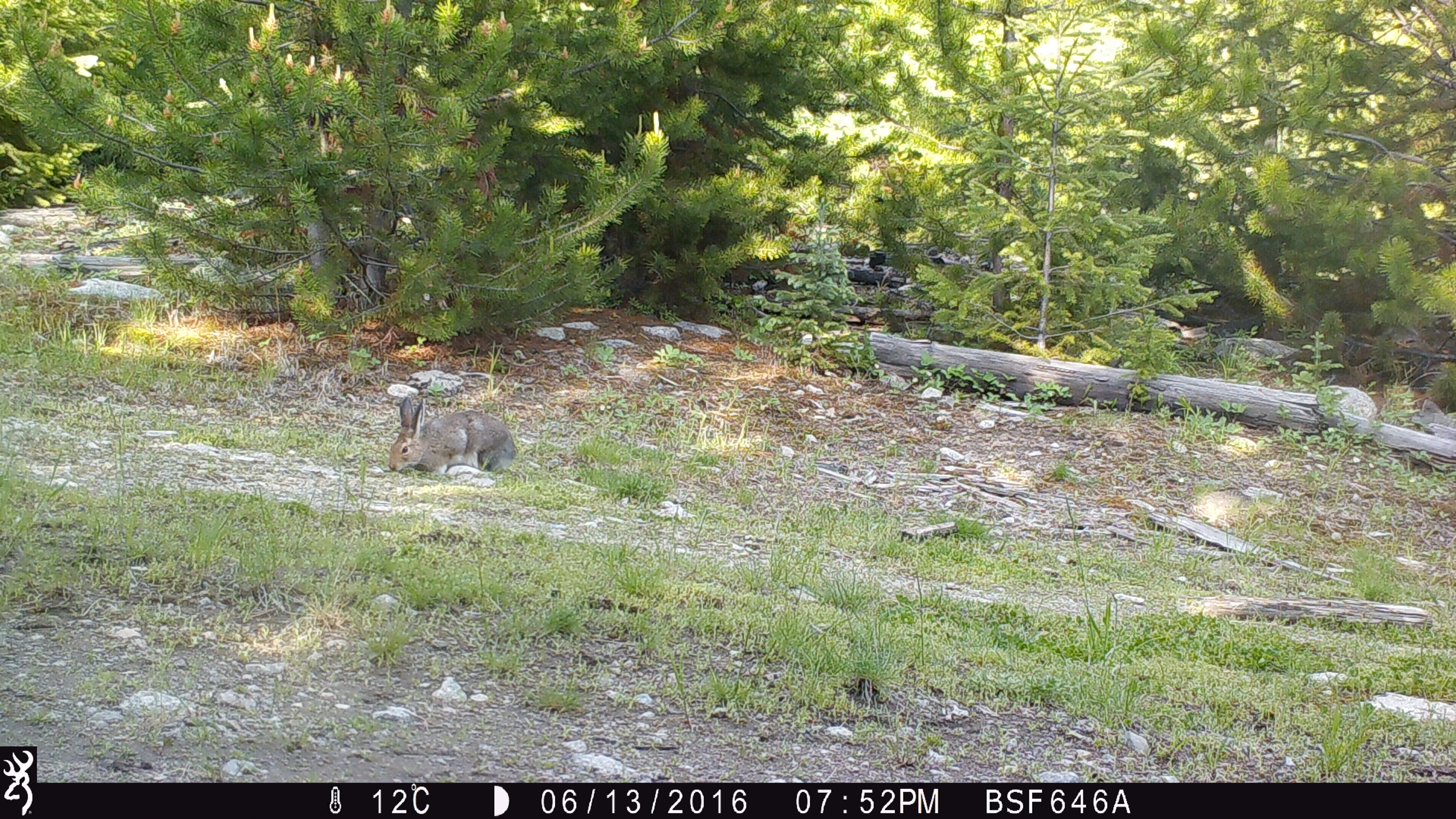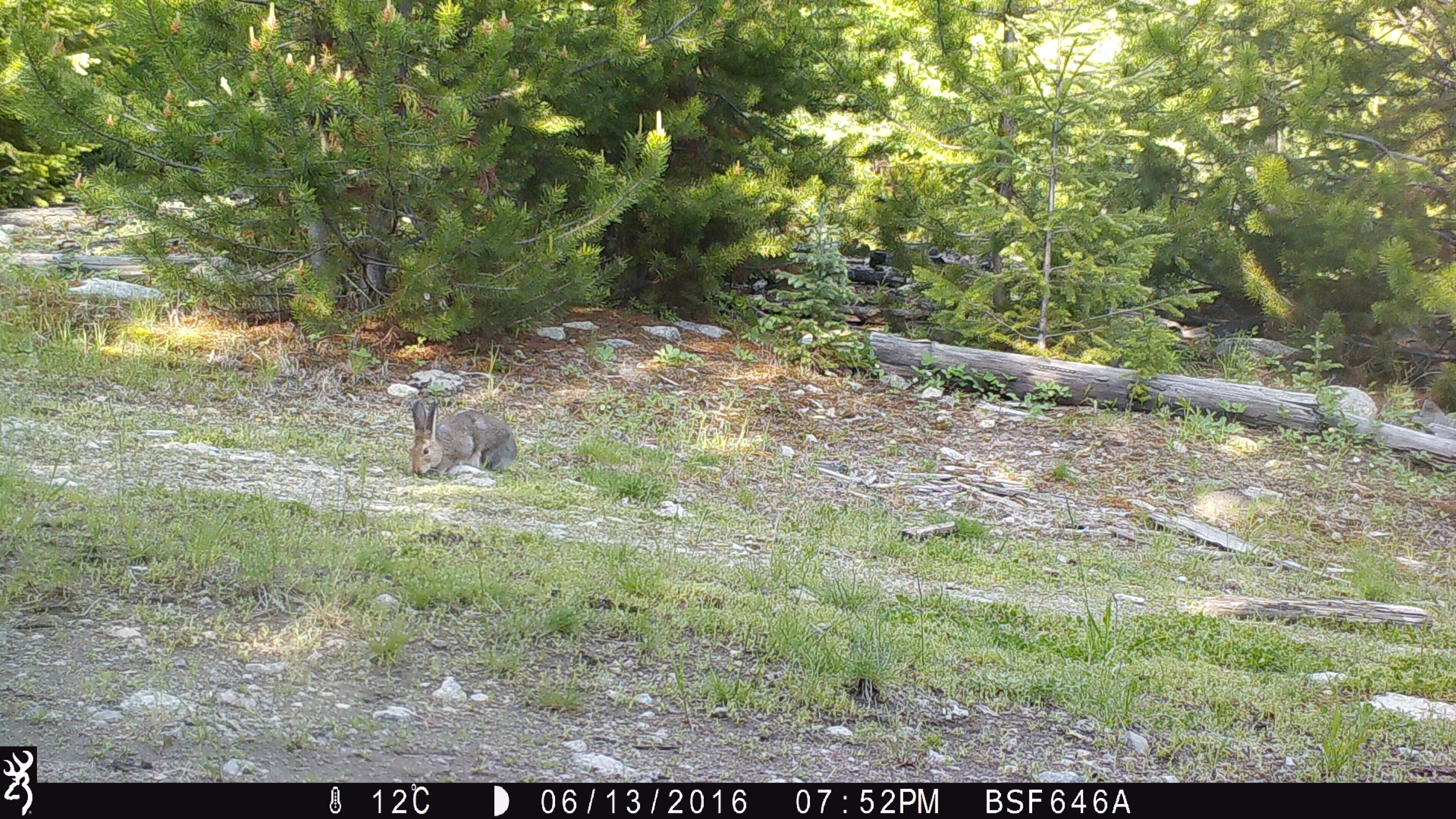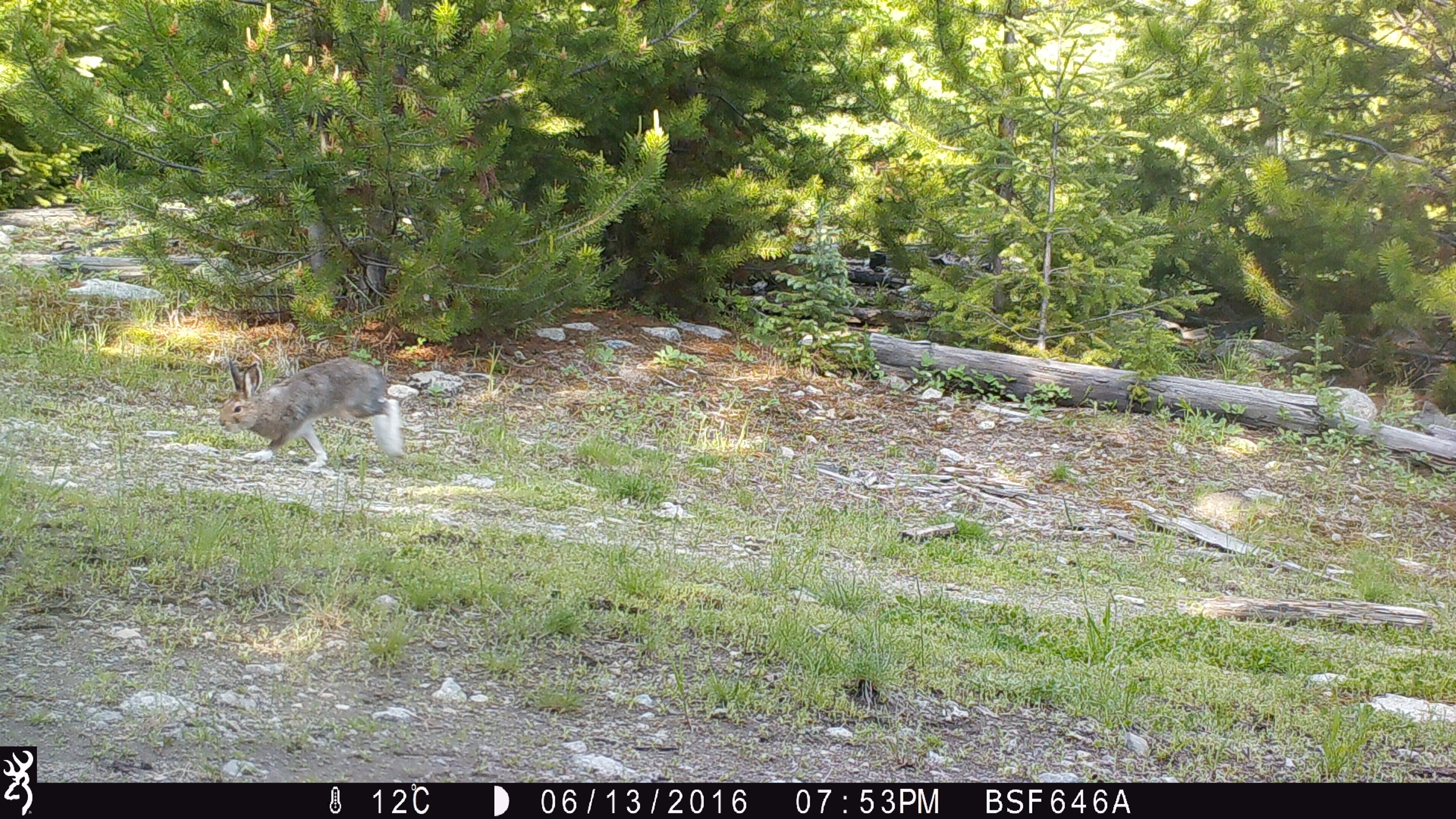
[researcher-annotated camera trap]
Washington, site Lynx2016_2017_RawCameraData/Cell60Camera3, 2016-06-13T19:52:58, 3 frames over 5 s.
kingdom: Animalia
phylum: Chordata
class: Mammalia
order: Lagomorpha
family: Leporidae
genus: Lepus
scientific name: Lepus americanus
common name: snowshoe hare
Lepus americanus (snowshoe hare). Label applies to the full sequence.